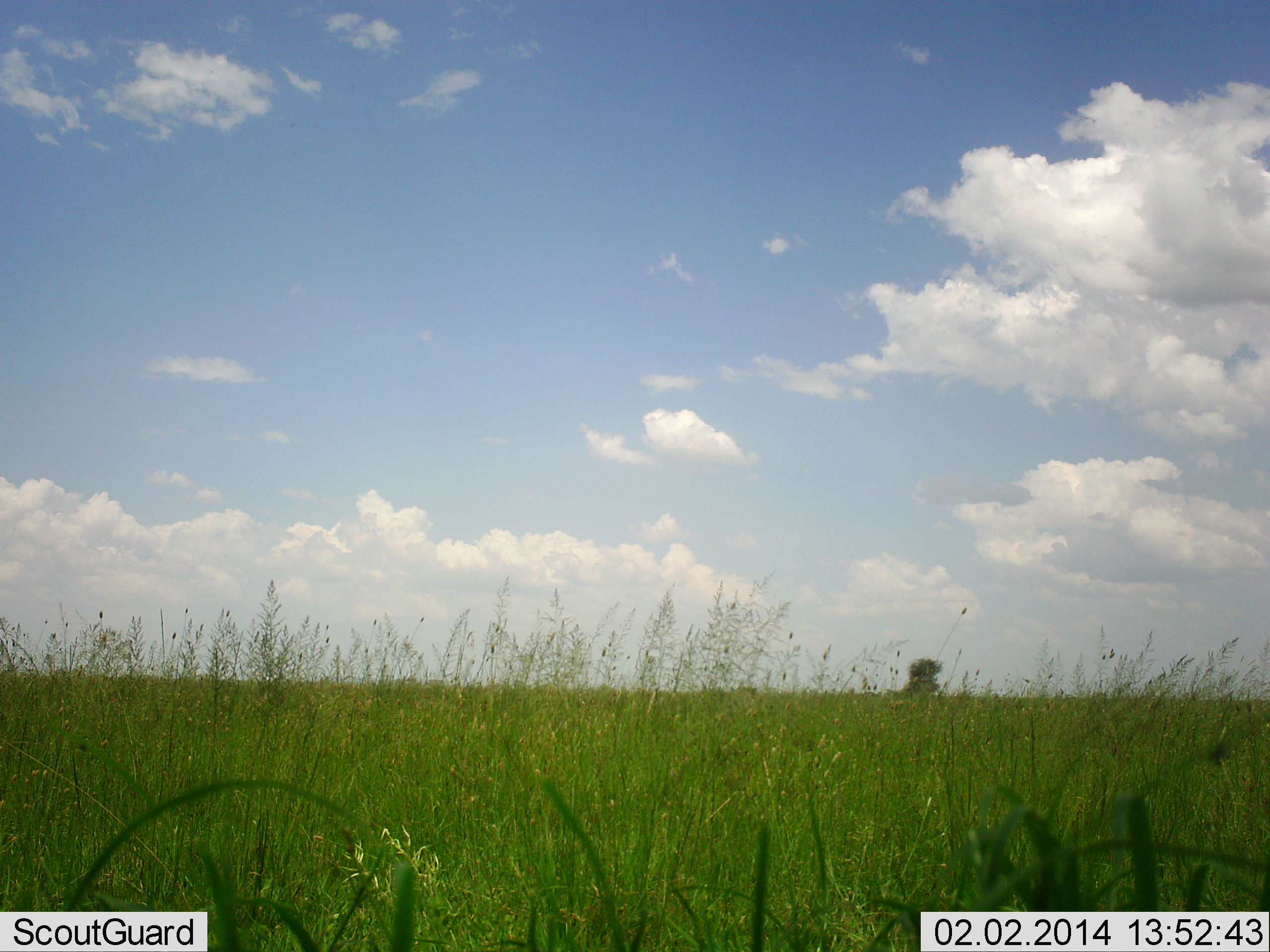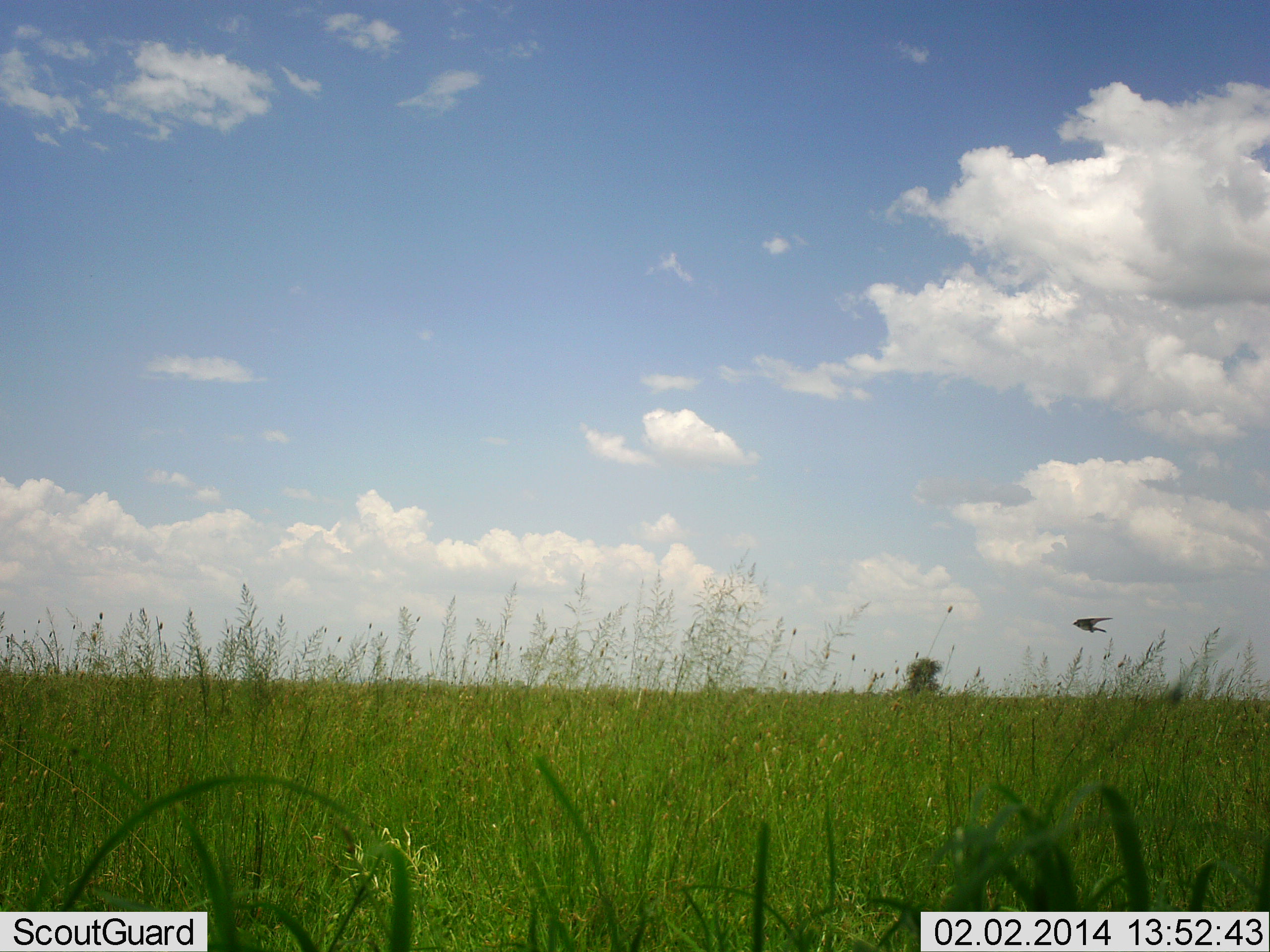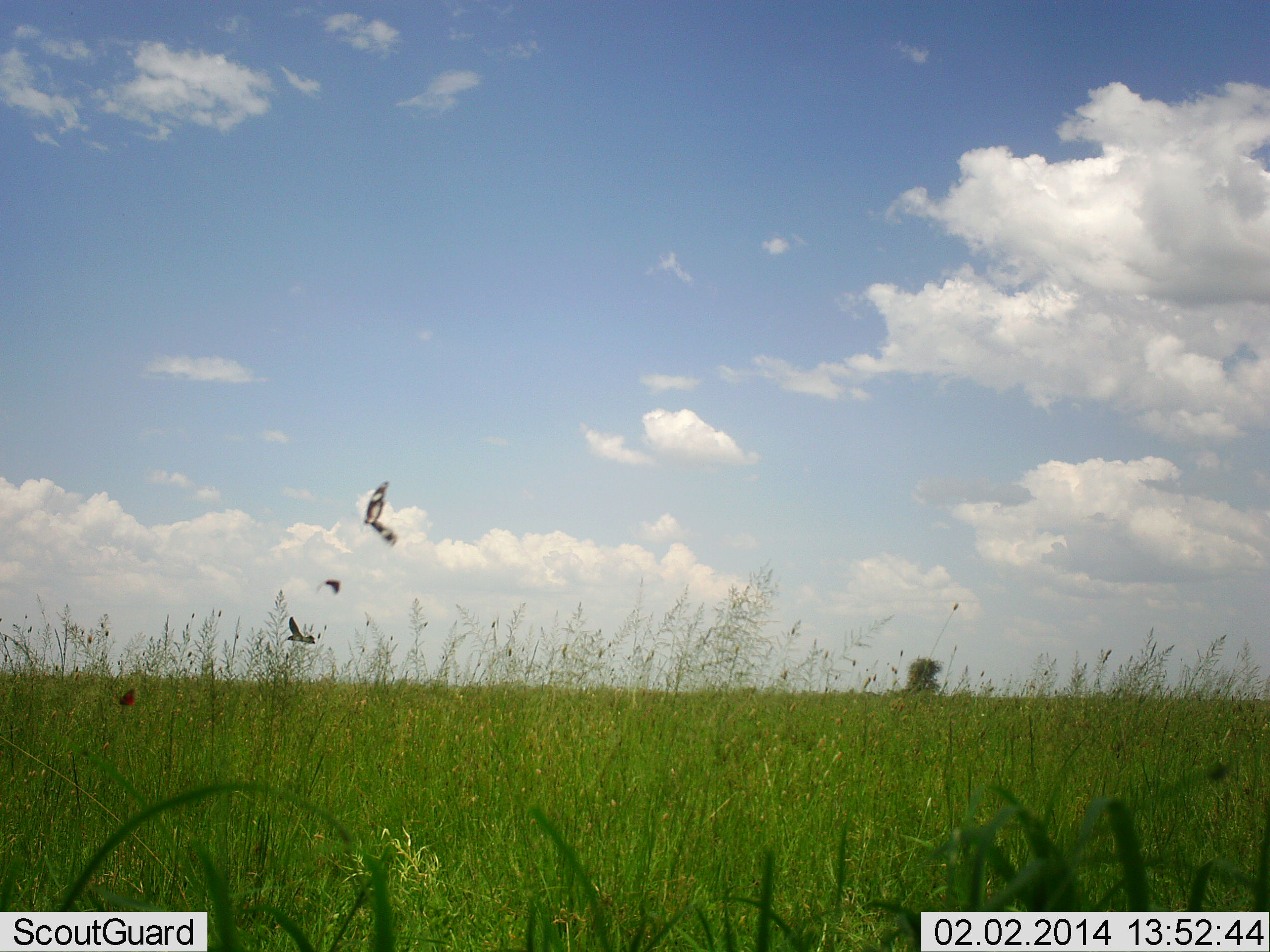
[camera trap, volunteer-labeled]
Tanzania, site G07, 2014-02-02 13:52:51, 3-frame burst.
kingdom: Animalia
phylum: Chordata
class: Aves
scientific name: Aves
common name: bird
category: otherbird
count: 3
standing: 0%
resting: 0%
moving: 100%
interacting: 0%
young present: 0%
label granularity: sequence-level